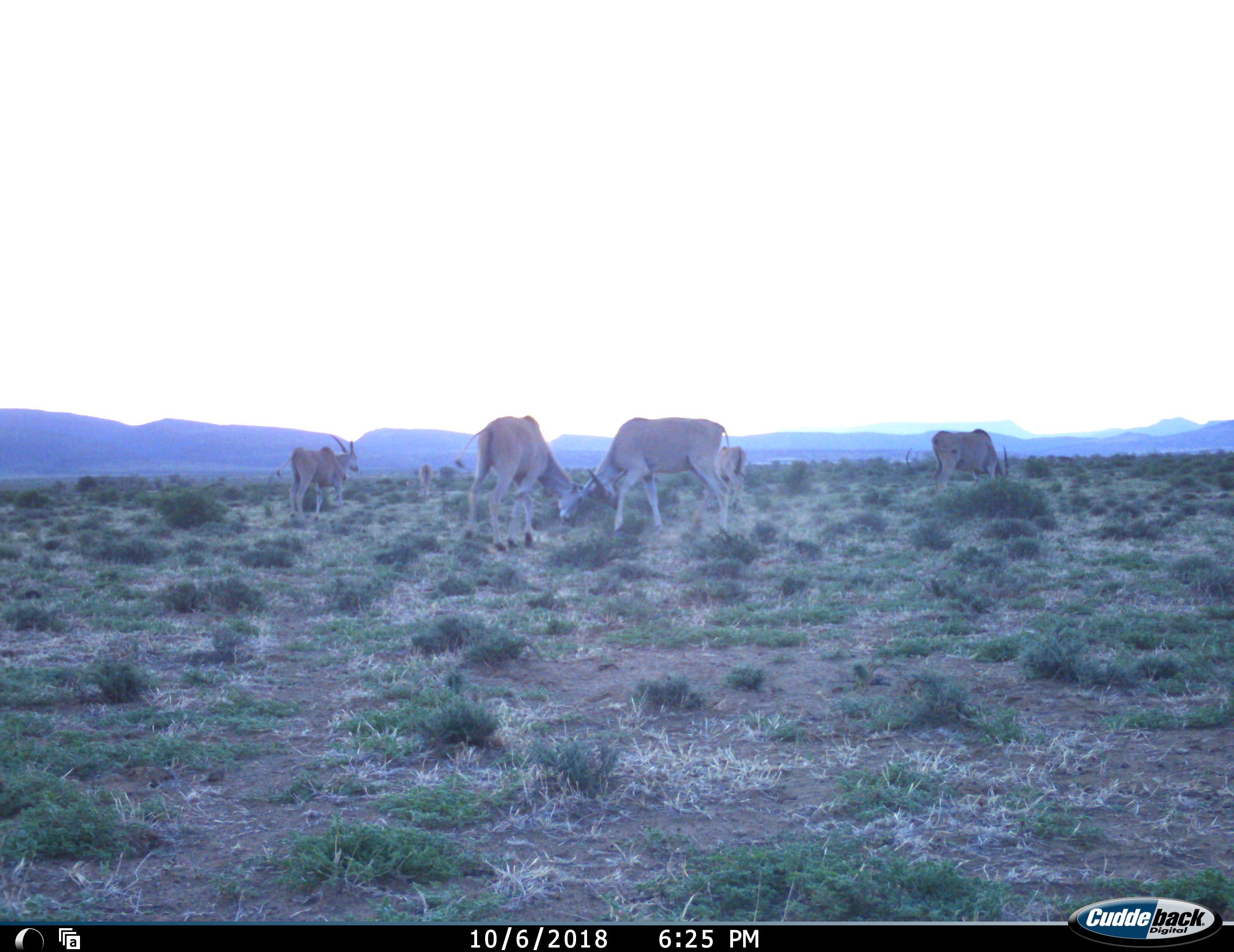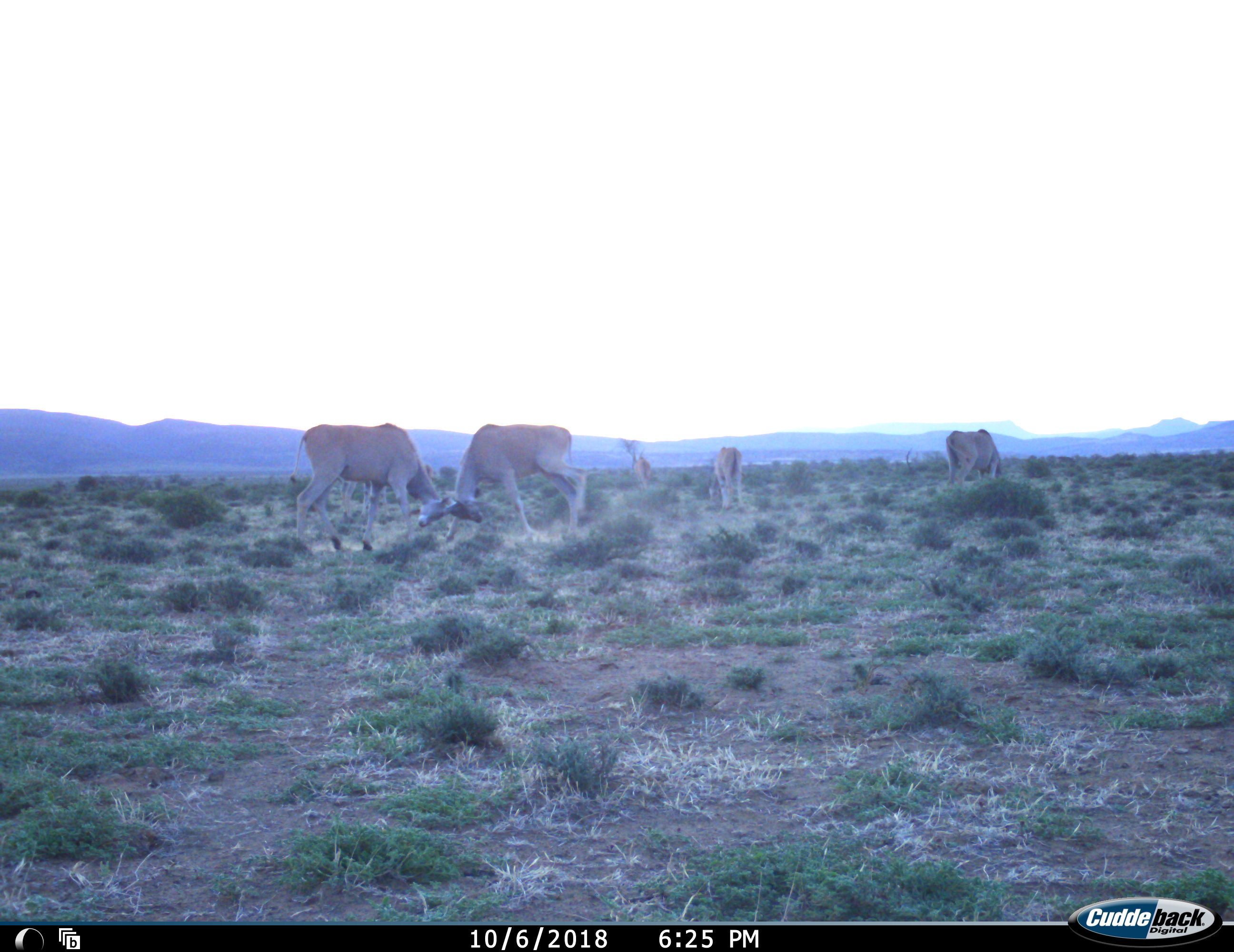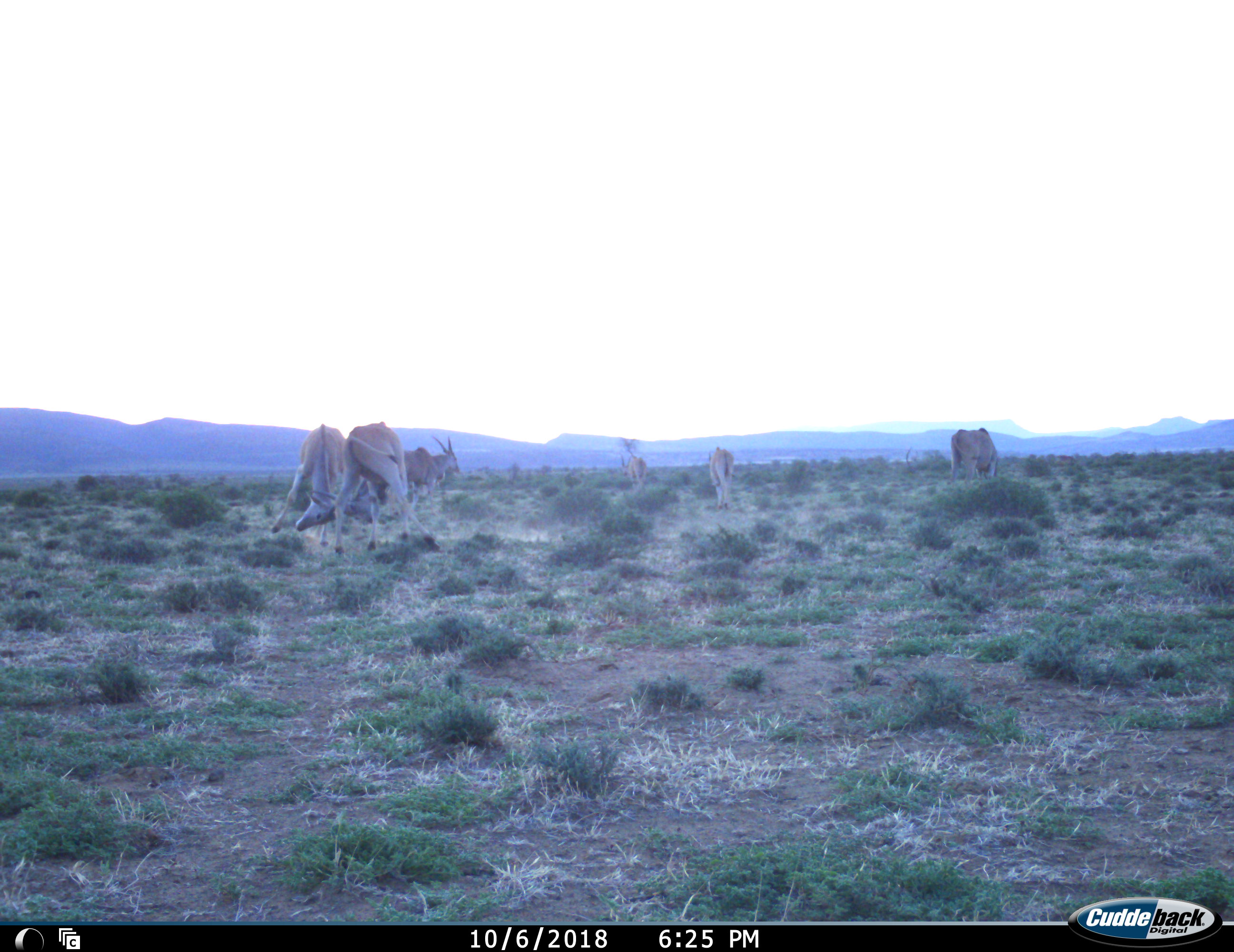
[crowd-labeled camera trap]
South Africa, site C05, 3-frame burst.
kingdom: Animalia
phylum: Chordata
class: Mammalia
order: Artiodactyla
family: Bovidae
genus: Tragelaphus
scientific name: Tragelaphus oryx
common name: eland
Eland (Tragelaphus oryx), count 7. Behavior (volunteer vote fractions): standing 40%, resting 0%, moving 60%, interacting 90%. Young present (vote fraction): 20%. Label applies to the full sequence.